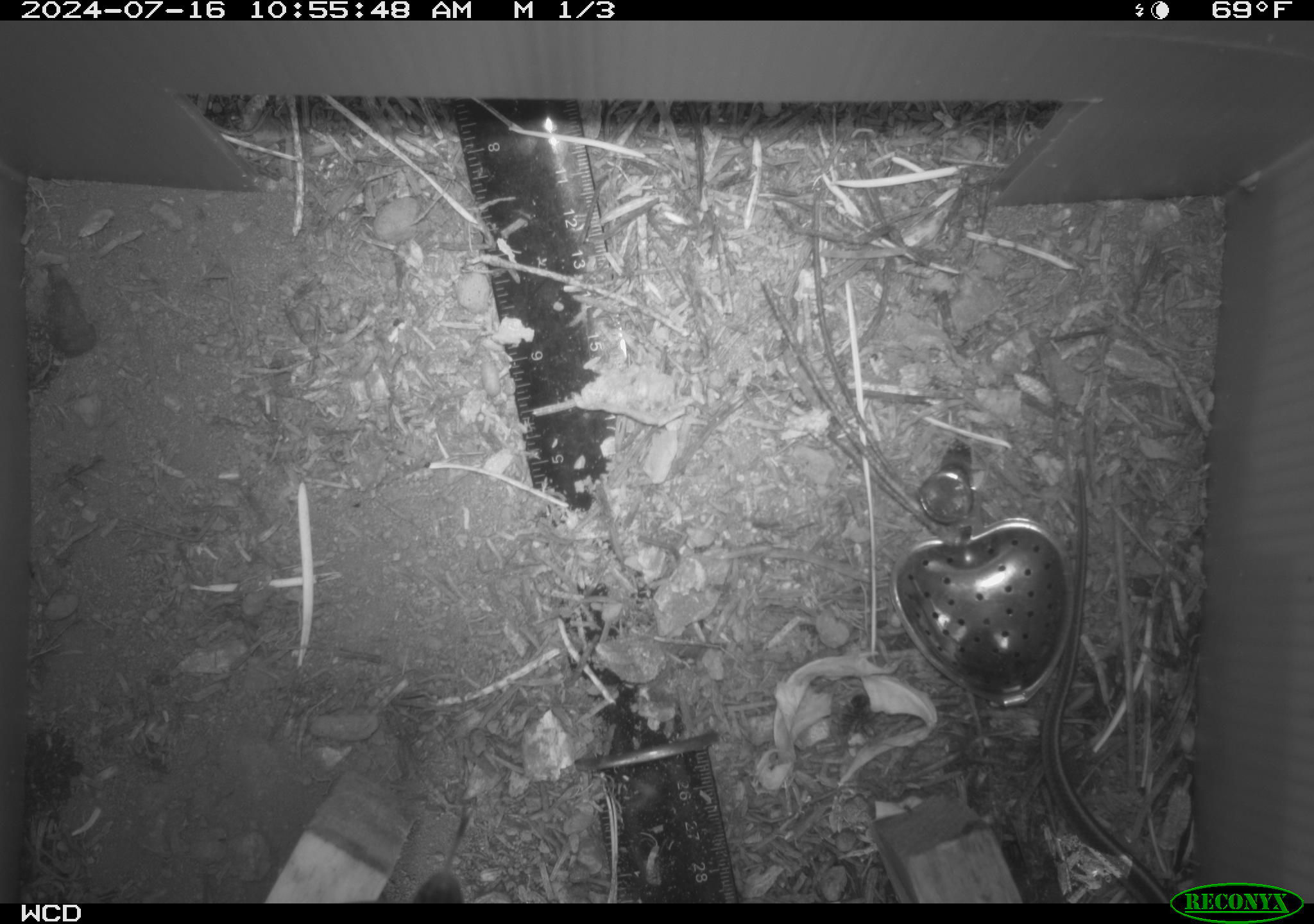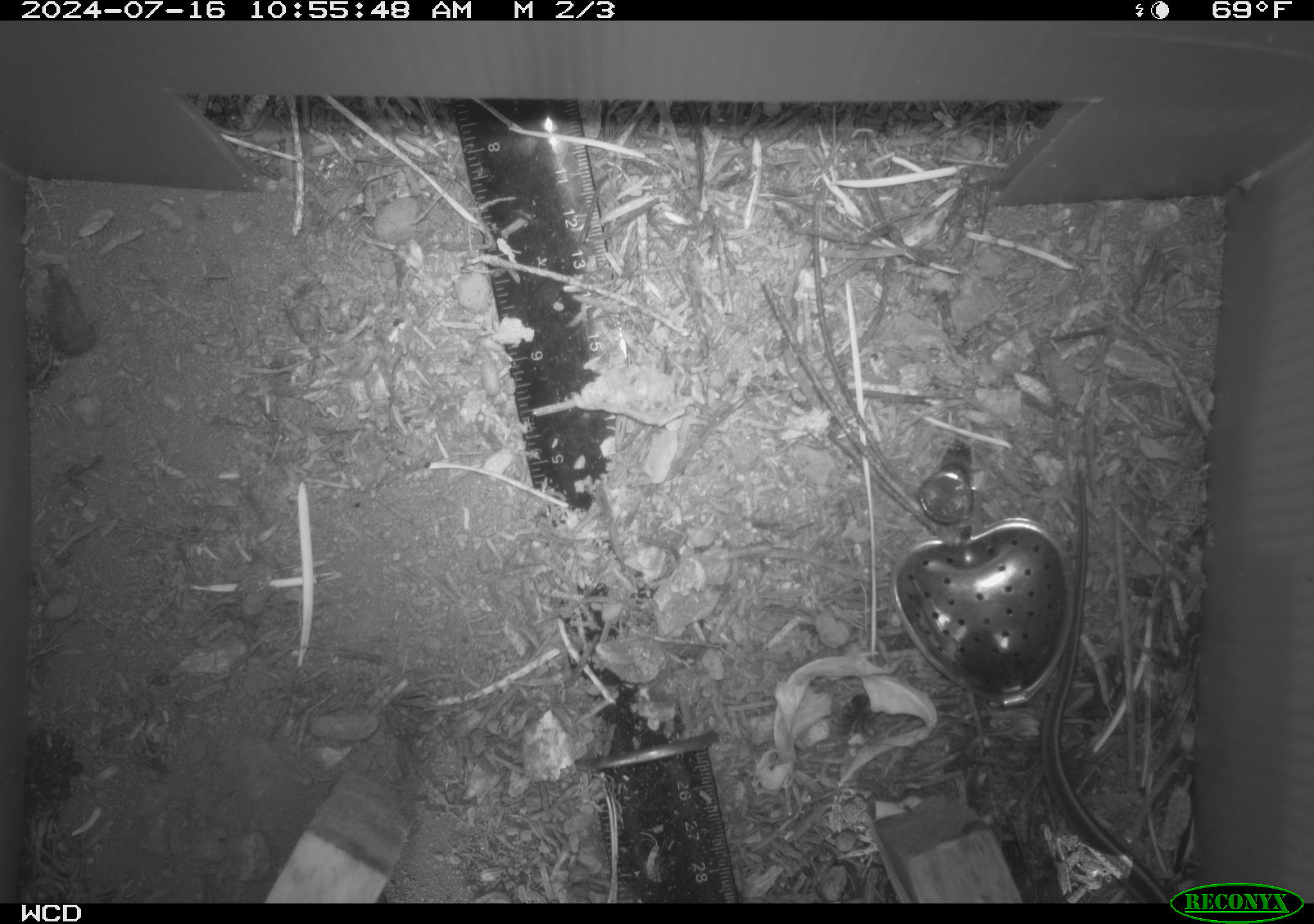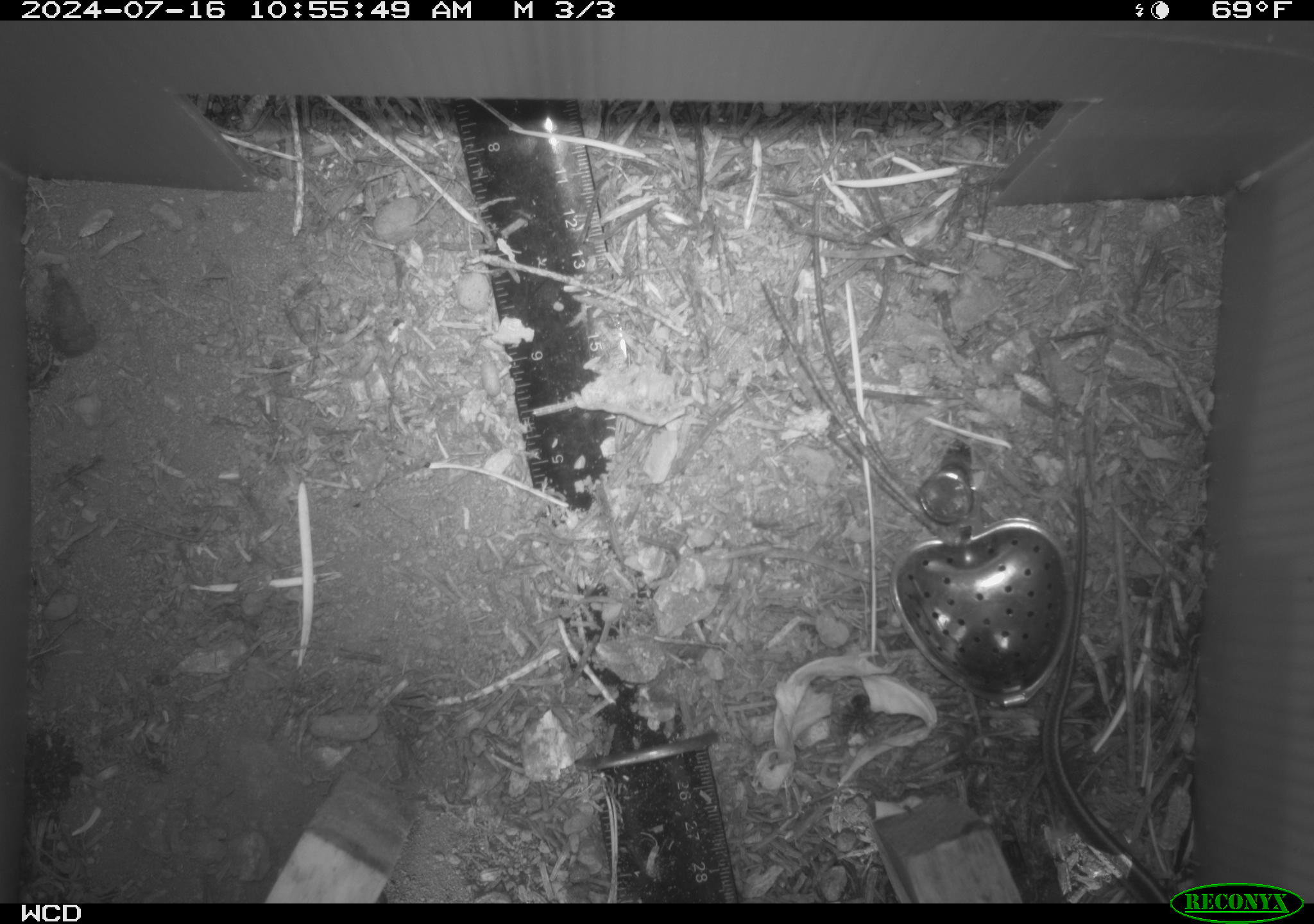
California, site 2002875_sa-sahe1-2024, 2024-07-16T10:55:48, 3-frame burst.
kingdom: Animalia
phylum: Chordata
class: Reptilia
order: Squamata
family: Colubridae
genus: Thamnophis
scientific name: Thamnophis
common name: american gartersnakes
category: thamnophis species